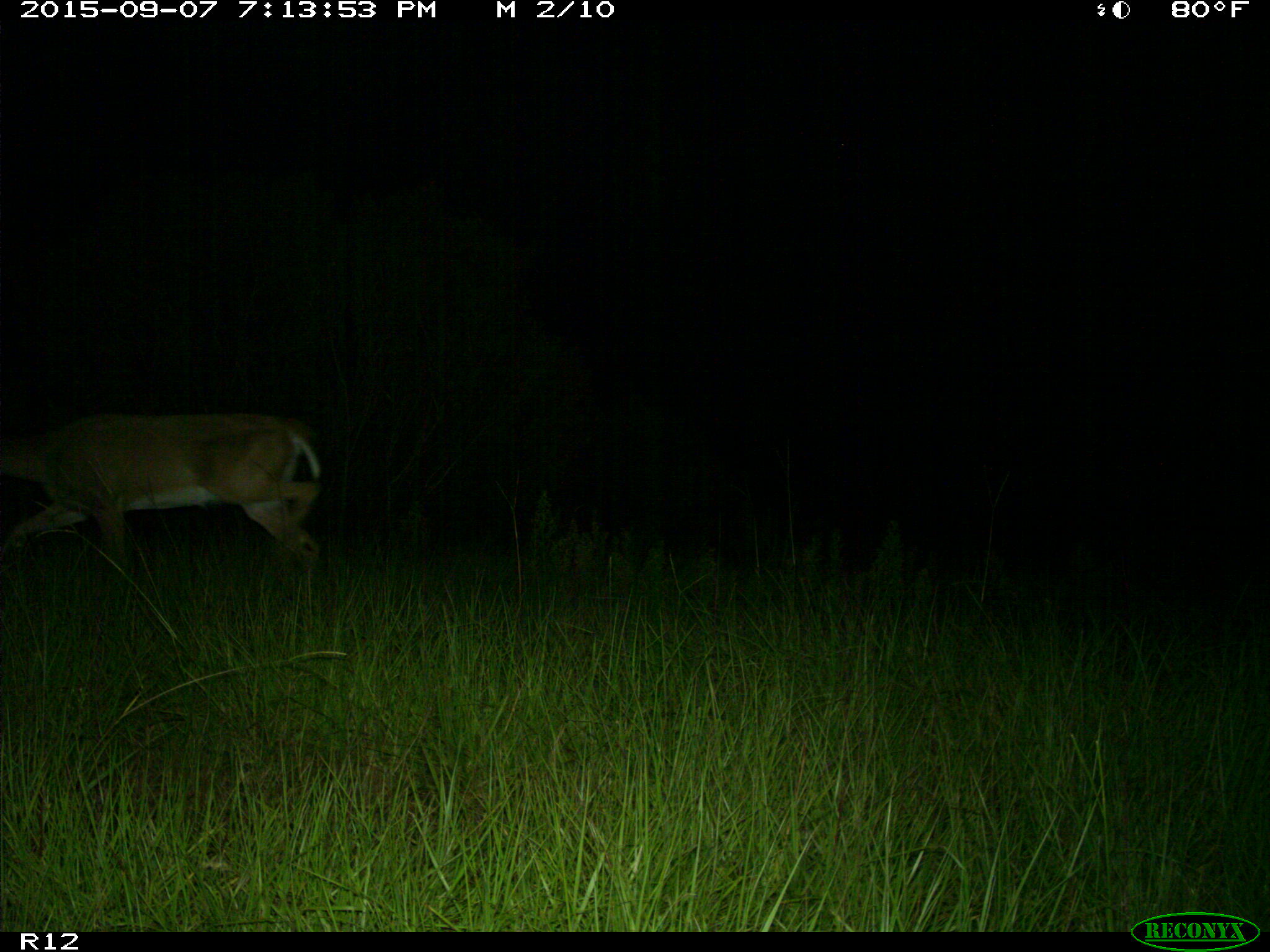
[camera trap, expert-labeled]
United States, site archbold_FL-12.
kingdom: Animalia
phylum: Chordata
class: Mammalia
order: Artiodactyla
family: Cervidae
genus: Odocoileus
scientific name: Odocoileus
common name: deer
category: unidentified deer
Unidentified deer (deer) (Odocoileus).